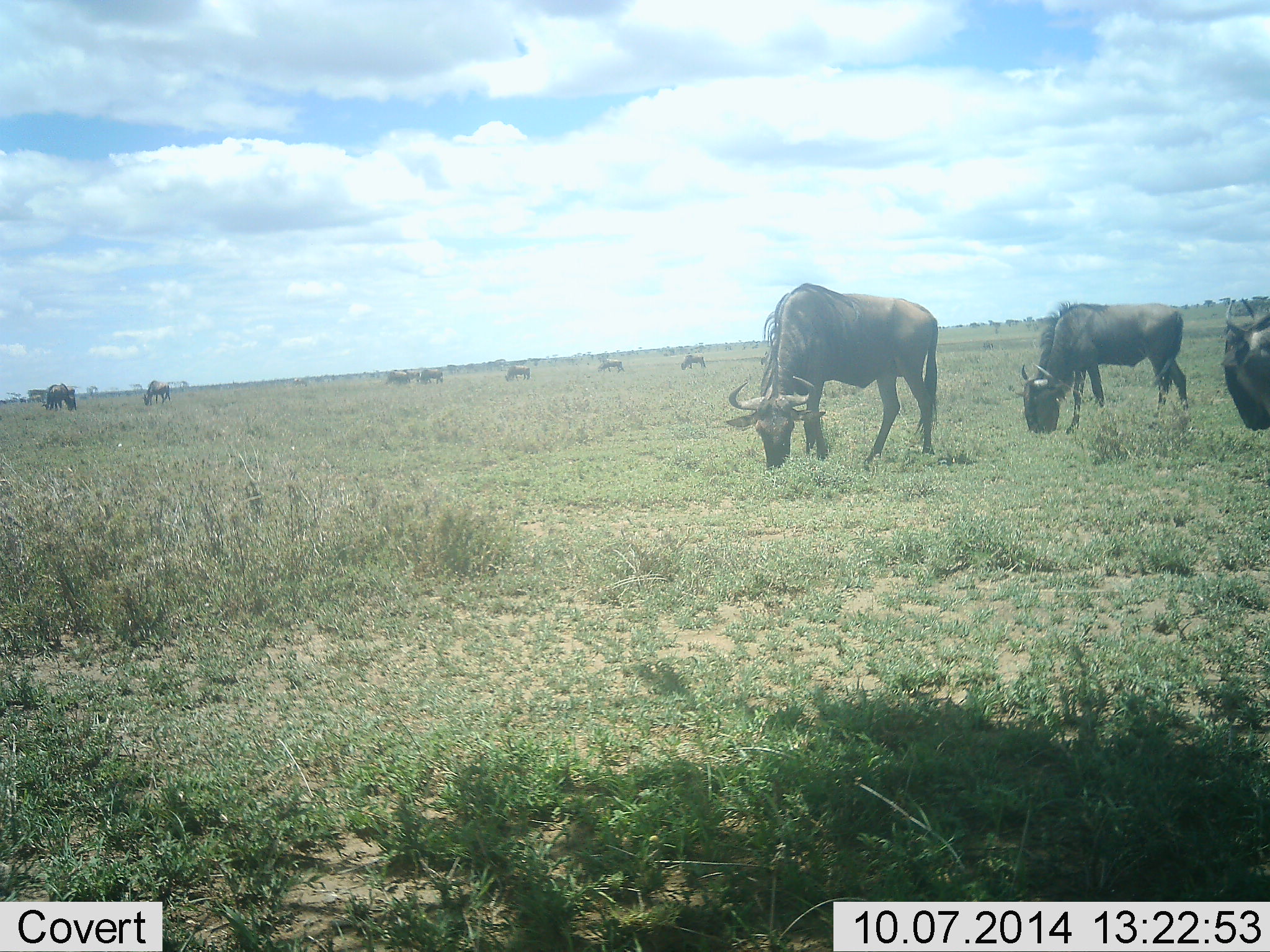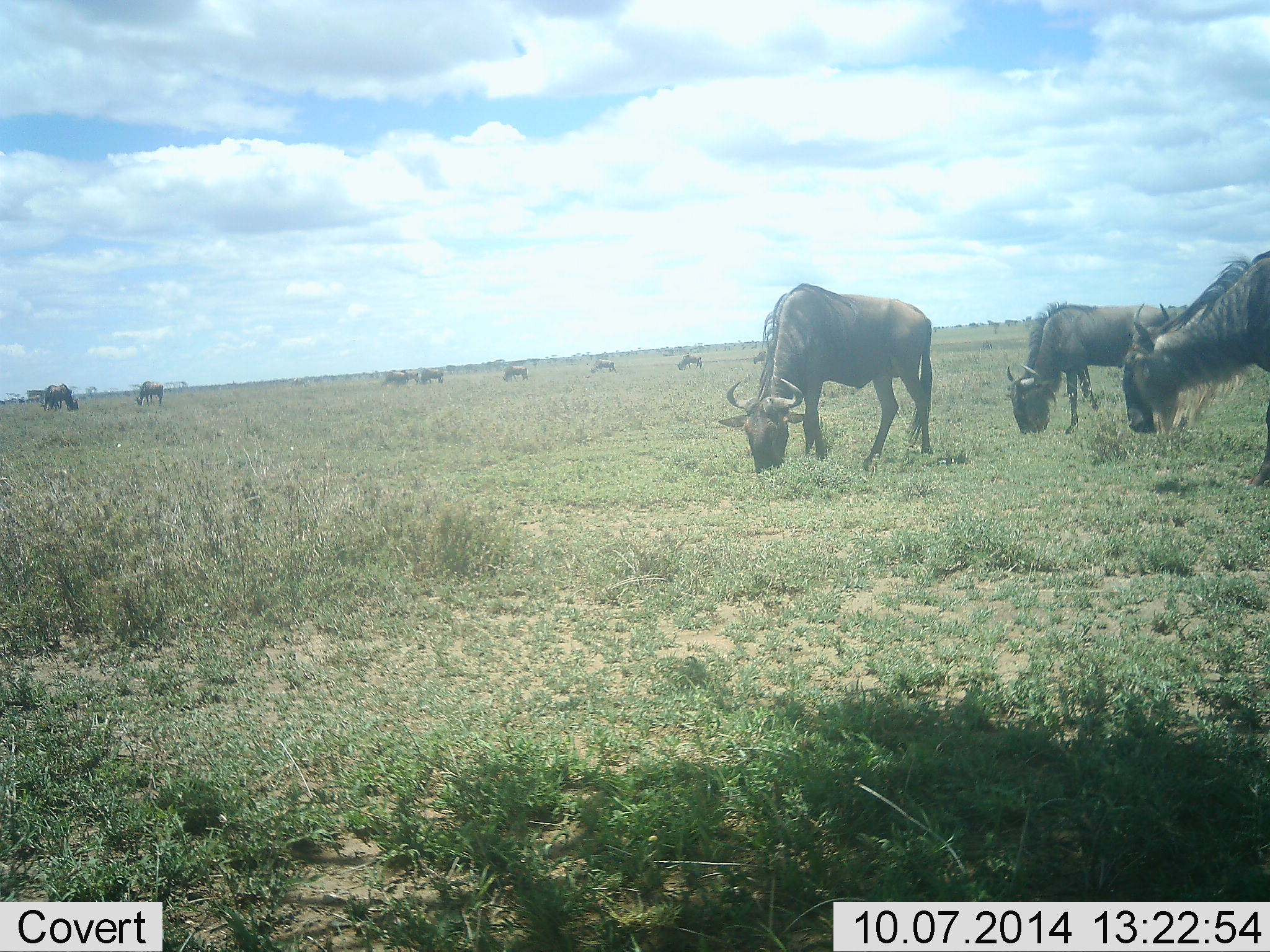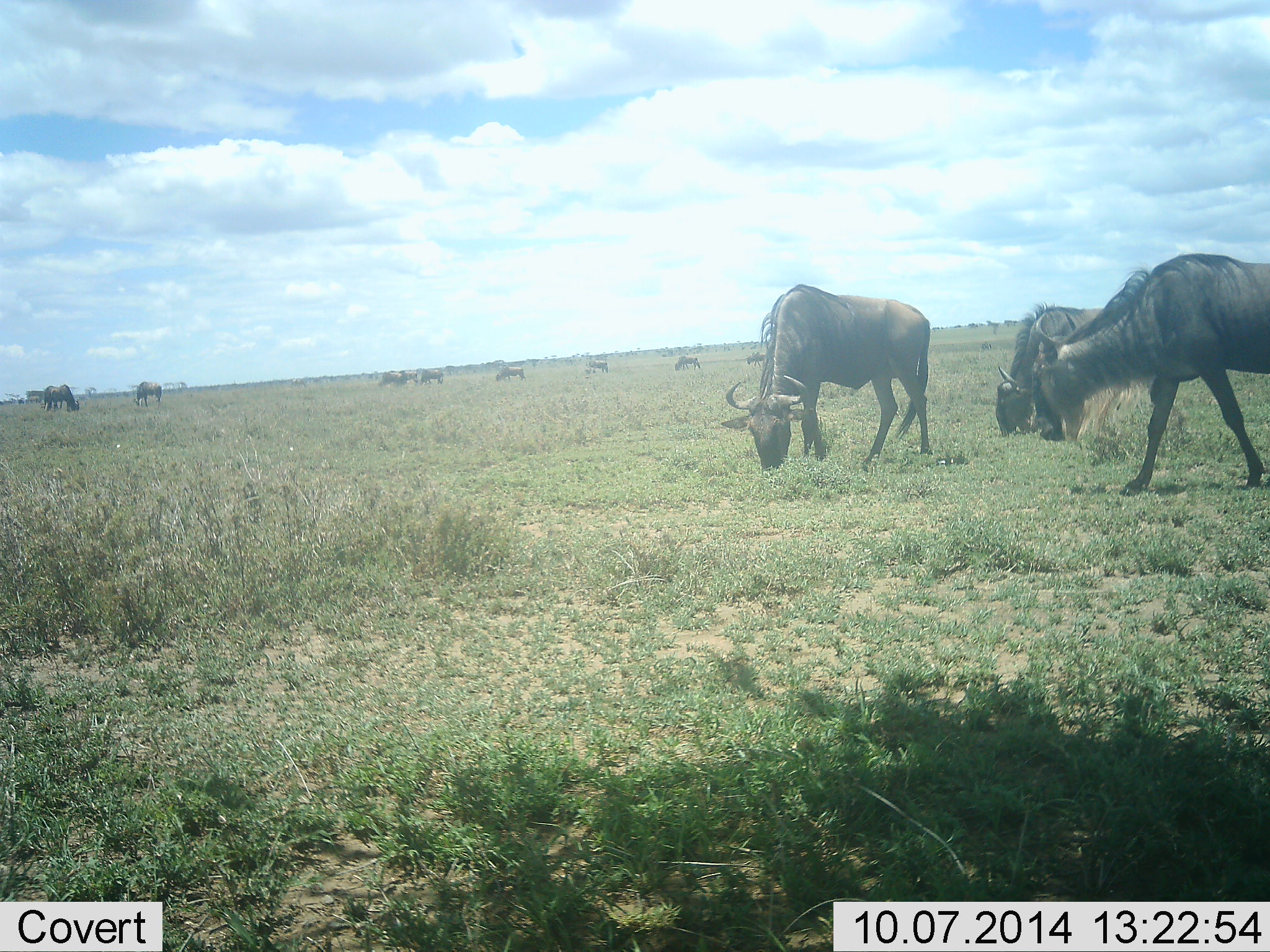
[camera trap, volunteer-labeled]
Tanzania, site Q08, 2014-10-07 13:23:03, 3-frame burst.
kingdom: Animalia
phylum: Chordata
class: Mammalia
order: Artiodactyla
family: Bovidae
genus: Connochaetes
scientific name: Connochaetes taurinus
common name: blue wildebeest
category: wildebeest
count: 11-50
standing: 30%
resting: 0%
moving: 30%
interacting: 0%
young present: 0%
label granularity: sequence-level